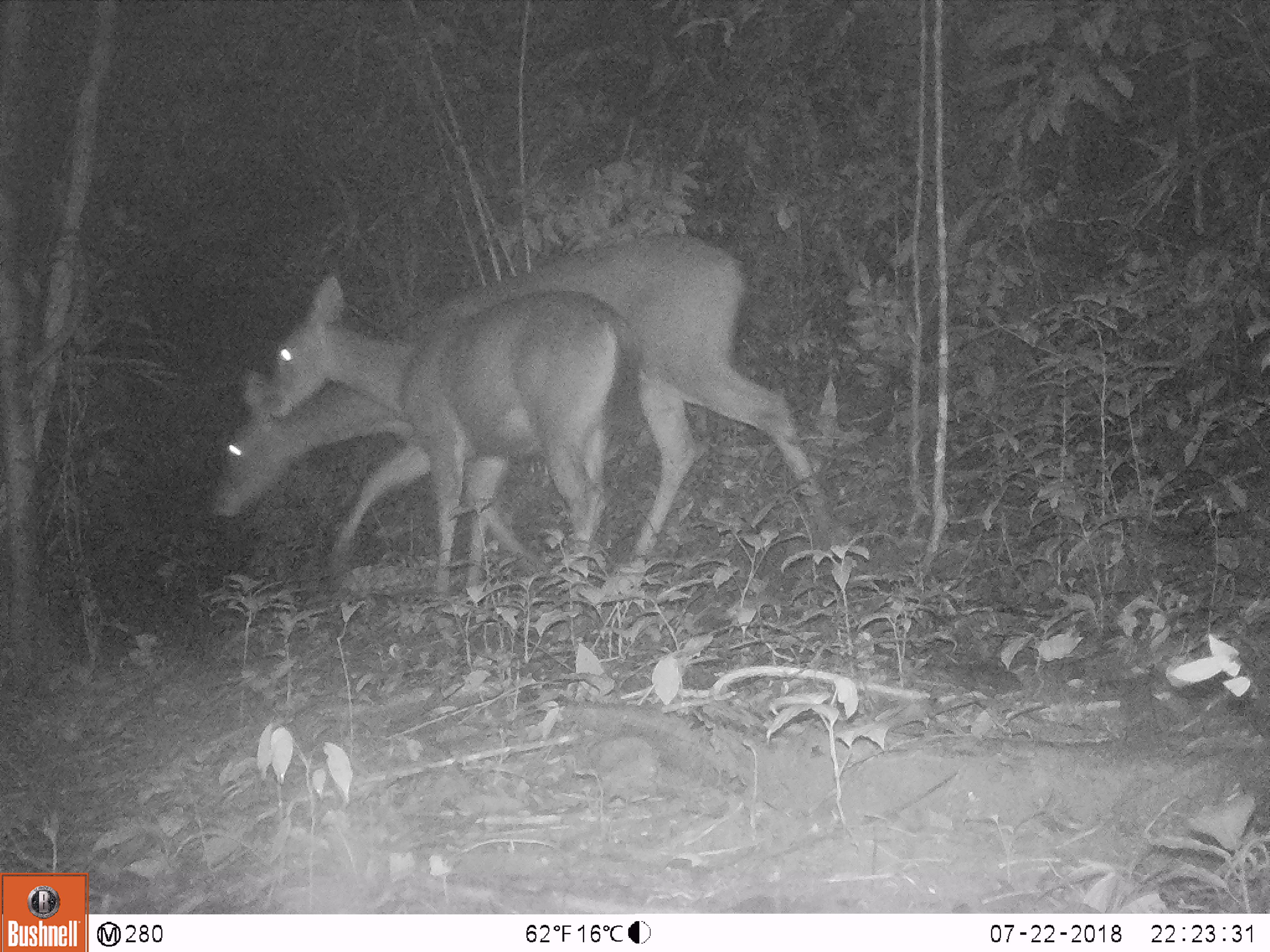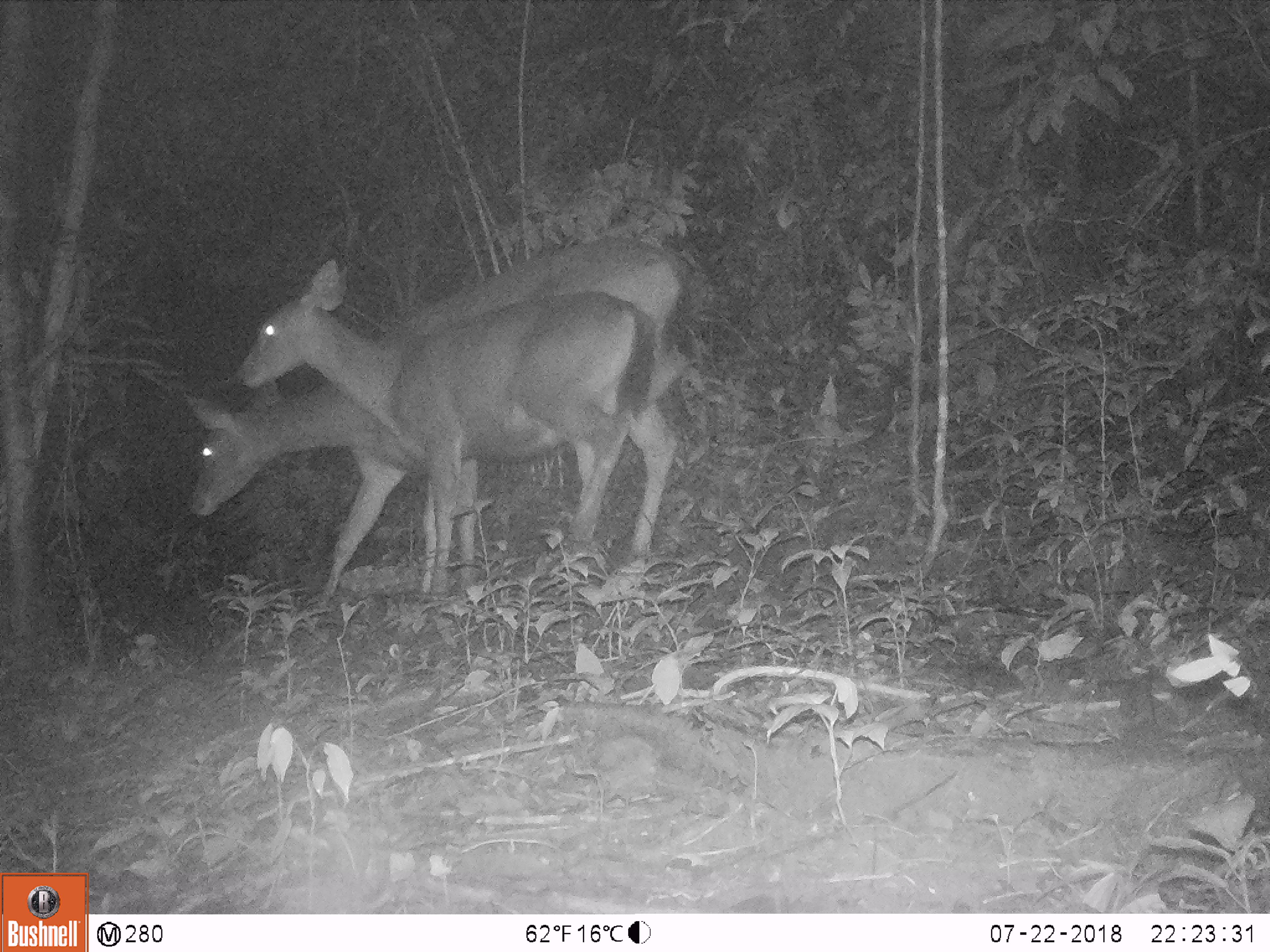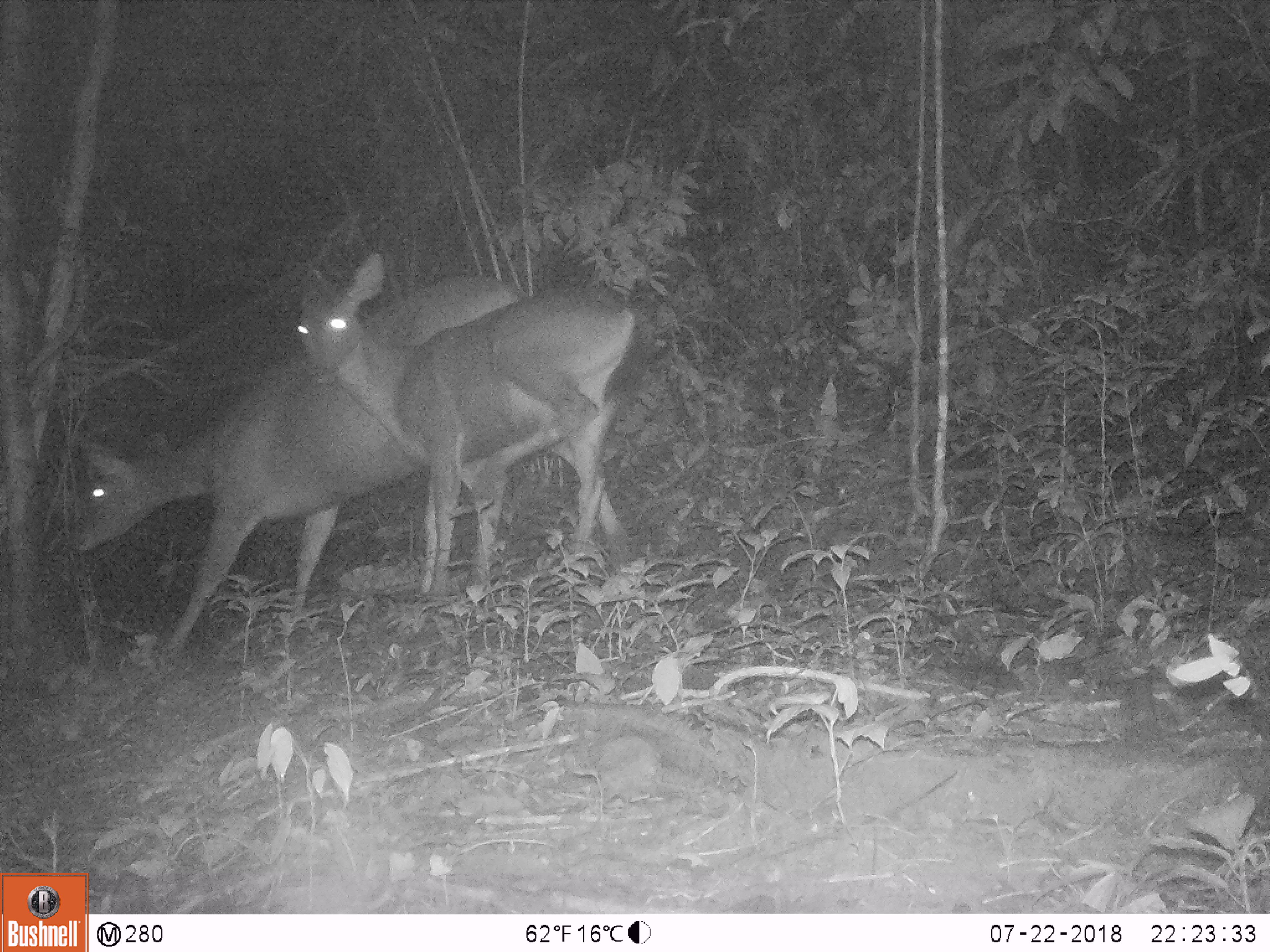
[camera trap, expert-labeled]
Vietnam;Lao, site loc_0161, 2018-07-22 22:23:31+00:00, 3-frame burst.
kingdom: Animalia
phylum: Chordata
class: Mammalia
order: Artiodactyla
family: Cervidae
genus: Rusa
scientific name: Rusa unicolor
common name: sambar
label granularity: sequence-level